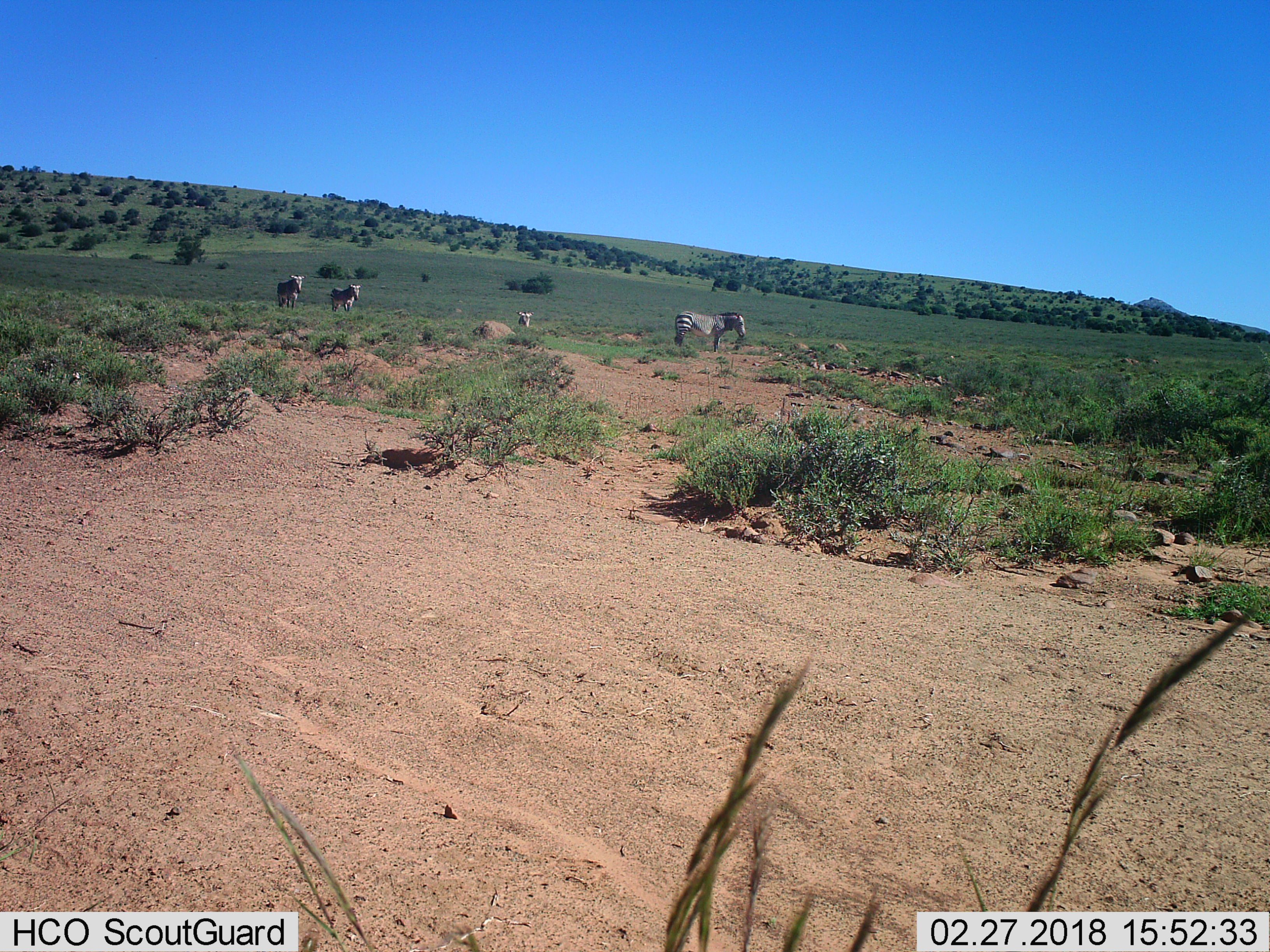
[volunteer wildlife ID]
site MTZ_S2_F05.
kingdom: Animalia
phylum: Chordata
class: Mammalia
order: Perissodactyla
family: Equidae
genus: Equus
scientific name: Equus zebra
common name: mountain zebra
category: zebramountain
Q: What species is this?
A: Zebramountain (mountain zebra) (Equus zebra).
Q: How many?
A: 4.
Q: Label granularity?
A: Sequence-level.